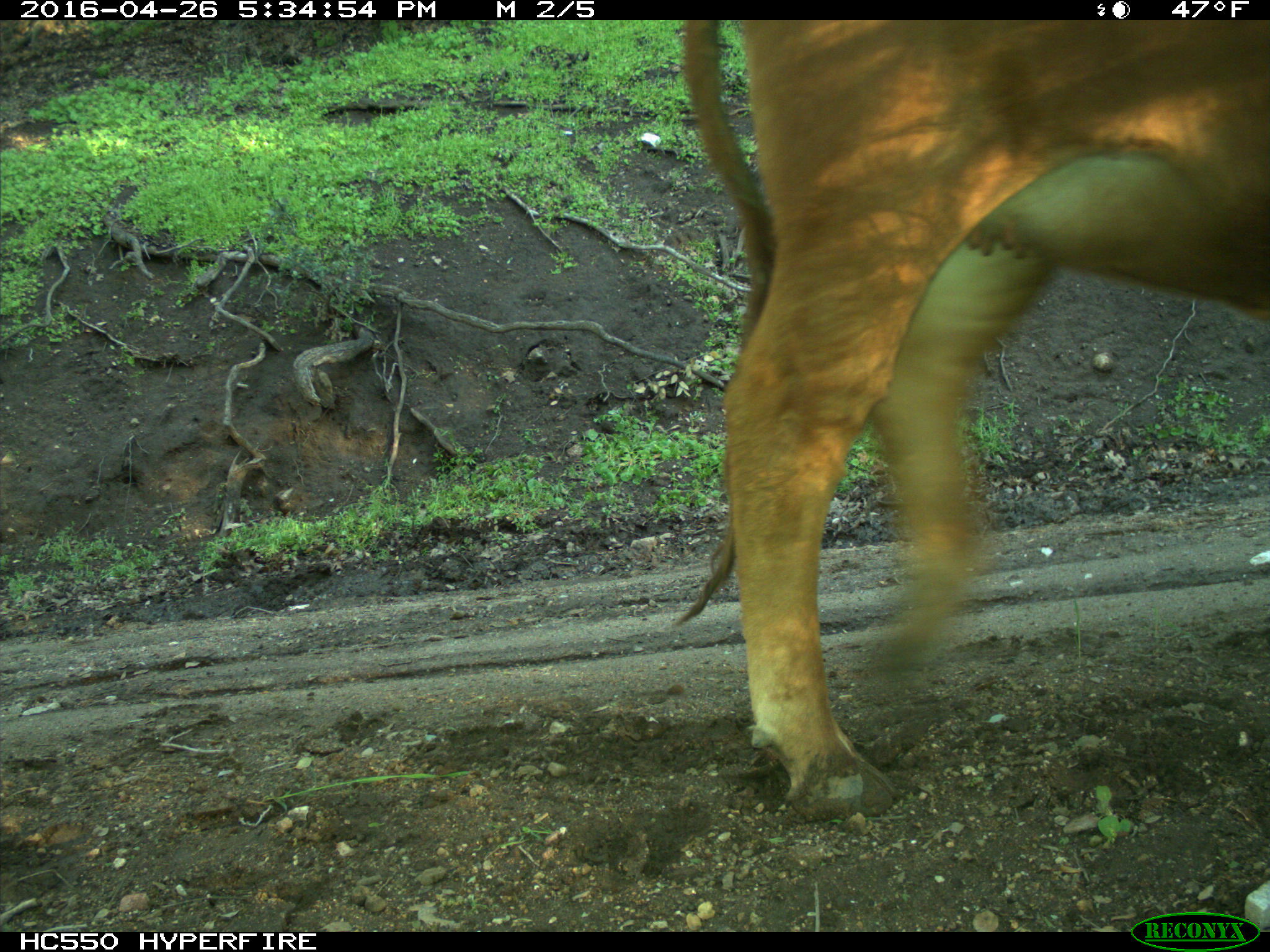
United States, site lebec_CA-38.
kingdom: Animalia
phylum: Chordata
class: Mammalia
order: Artiodactyla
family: Bovidae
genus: Bos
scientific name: Bos taurus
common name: domestic cow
Bos taurus (domestic cow).